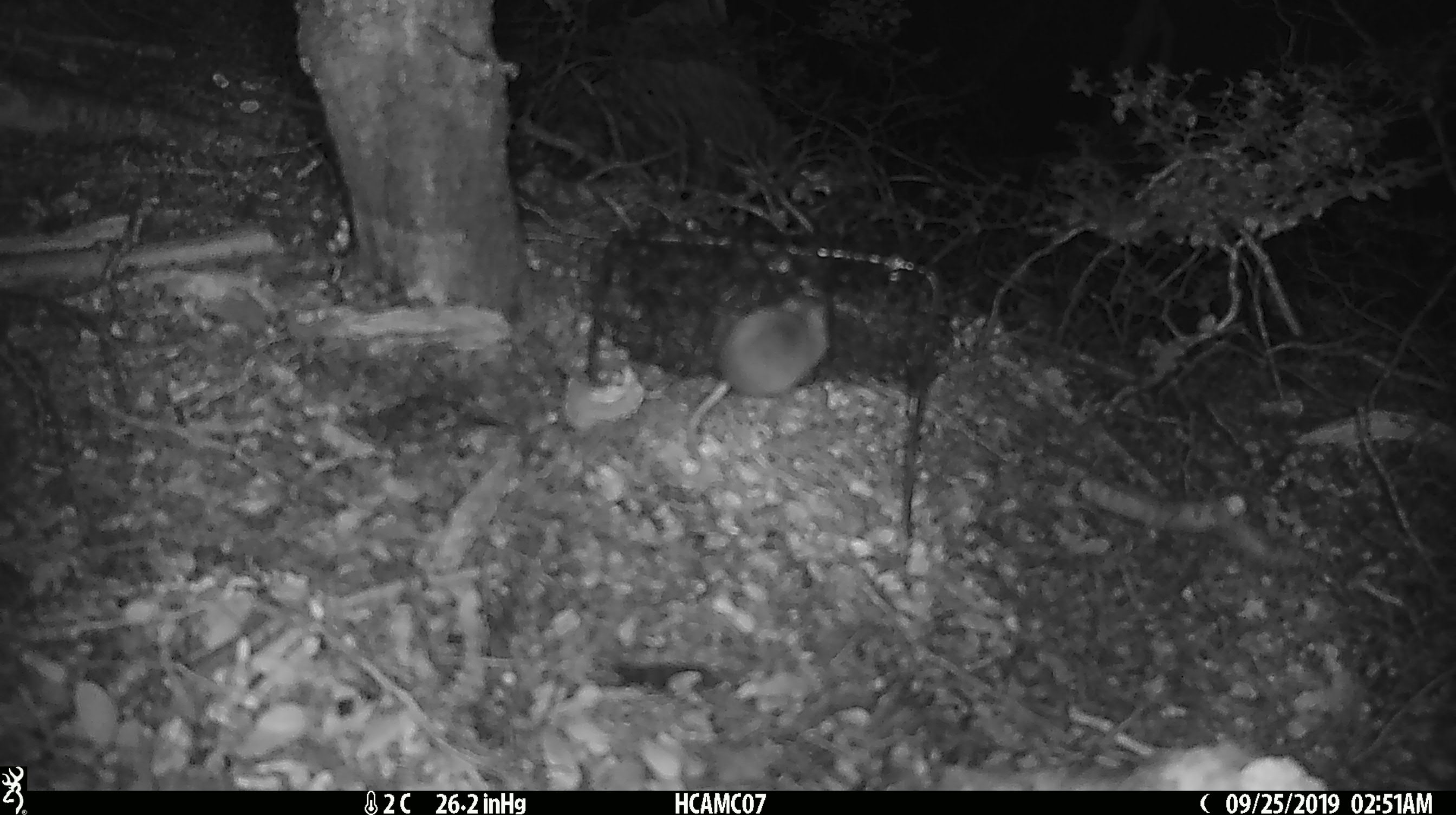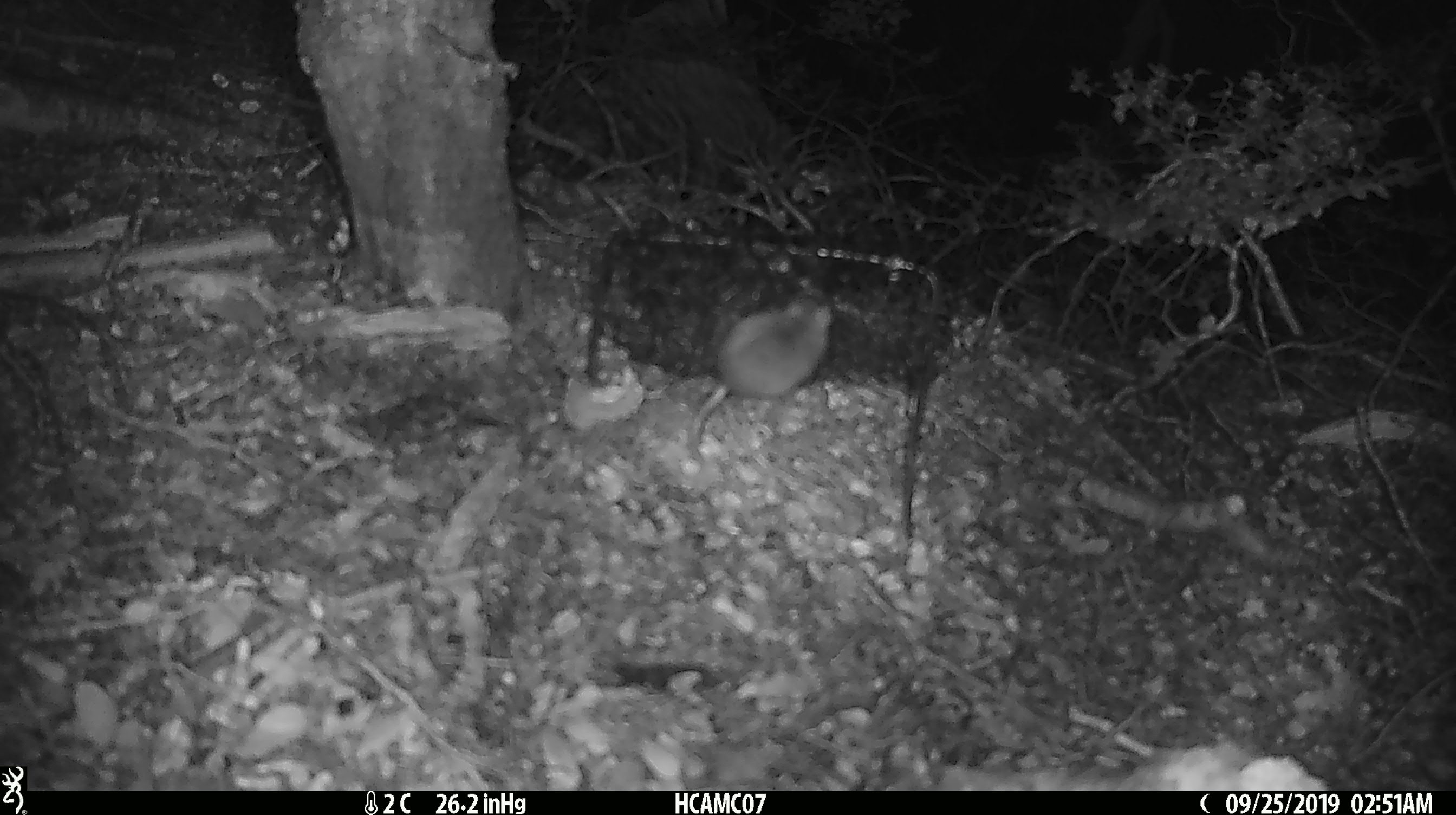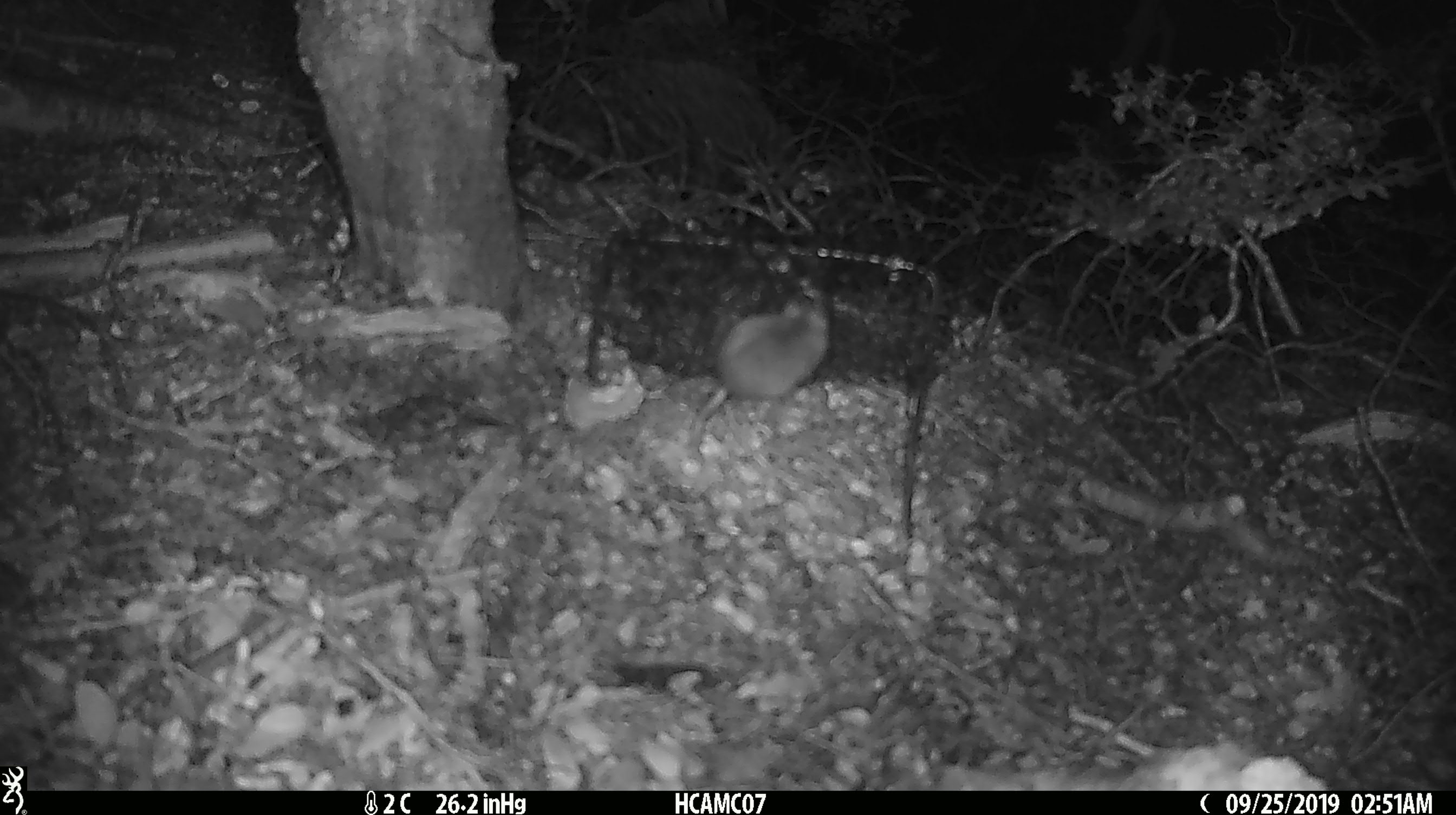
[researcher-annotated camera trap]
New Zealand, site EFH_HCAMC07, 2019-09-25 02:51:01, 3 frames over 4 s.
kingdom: Animalia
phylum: Chordata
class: Mammalia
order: Rodentia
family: Muridae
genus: Mus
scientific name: Mus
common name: mouse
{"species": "mouse (Mus)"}